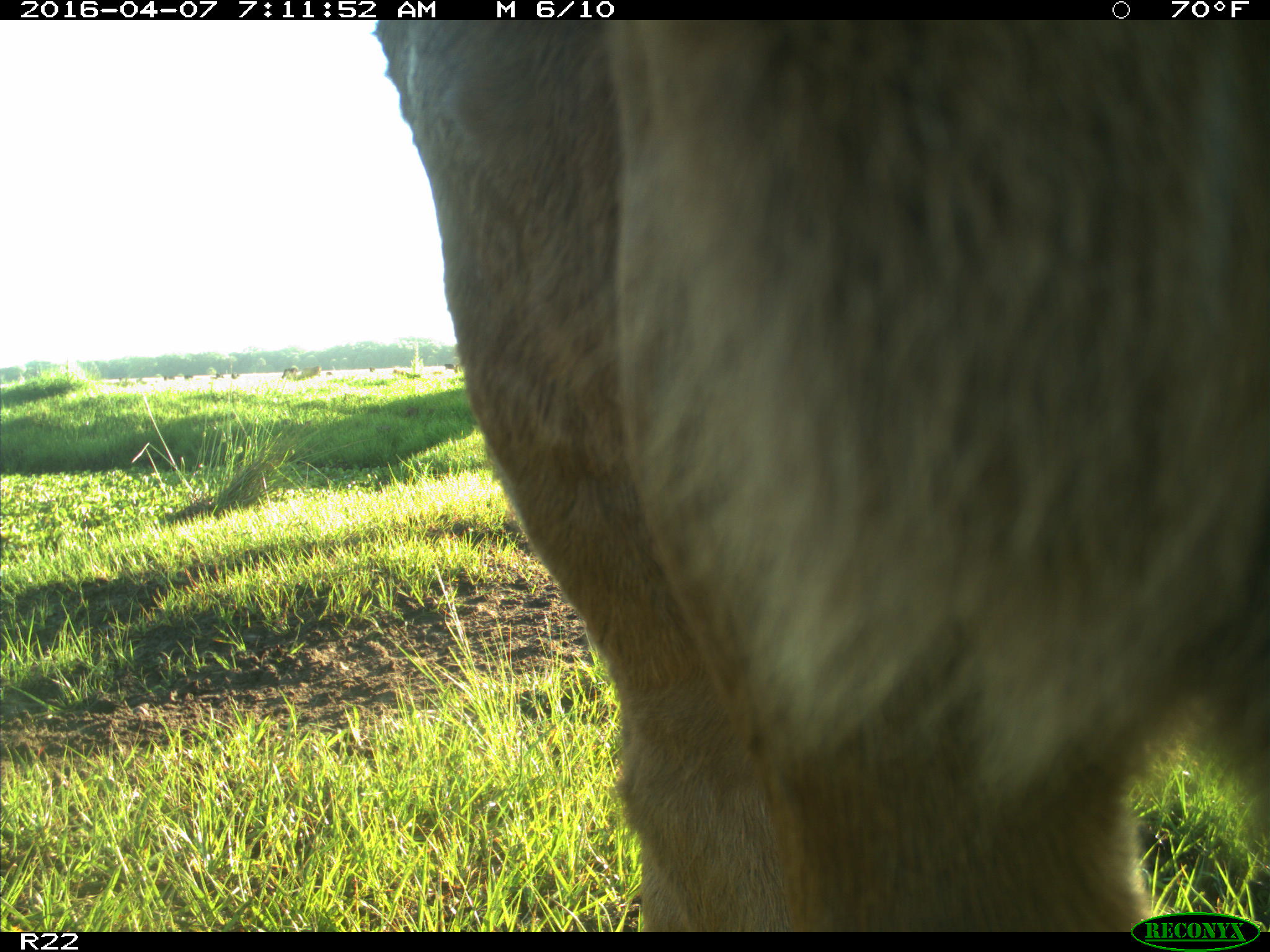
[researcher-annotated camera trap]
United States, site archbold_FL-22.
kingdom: Animalia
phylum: Chordata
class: Mammalia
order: Artiodactyla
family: Bovidae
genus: Bos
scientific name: Bos taurus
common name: domestic cow